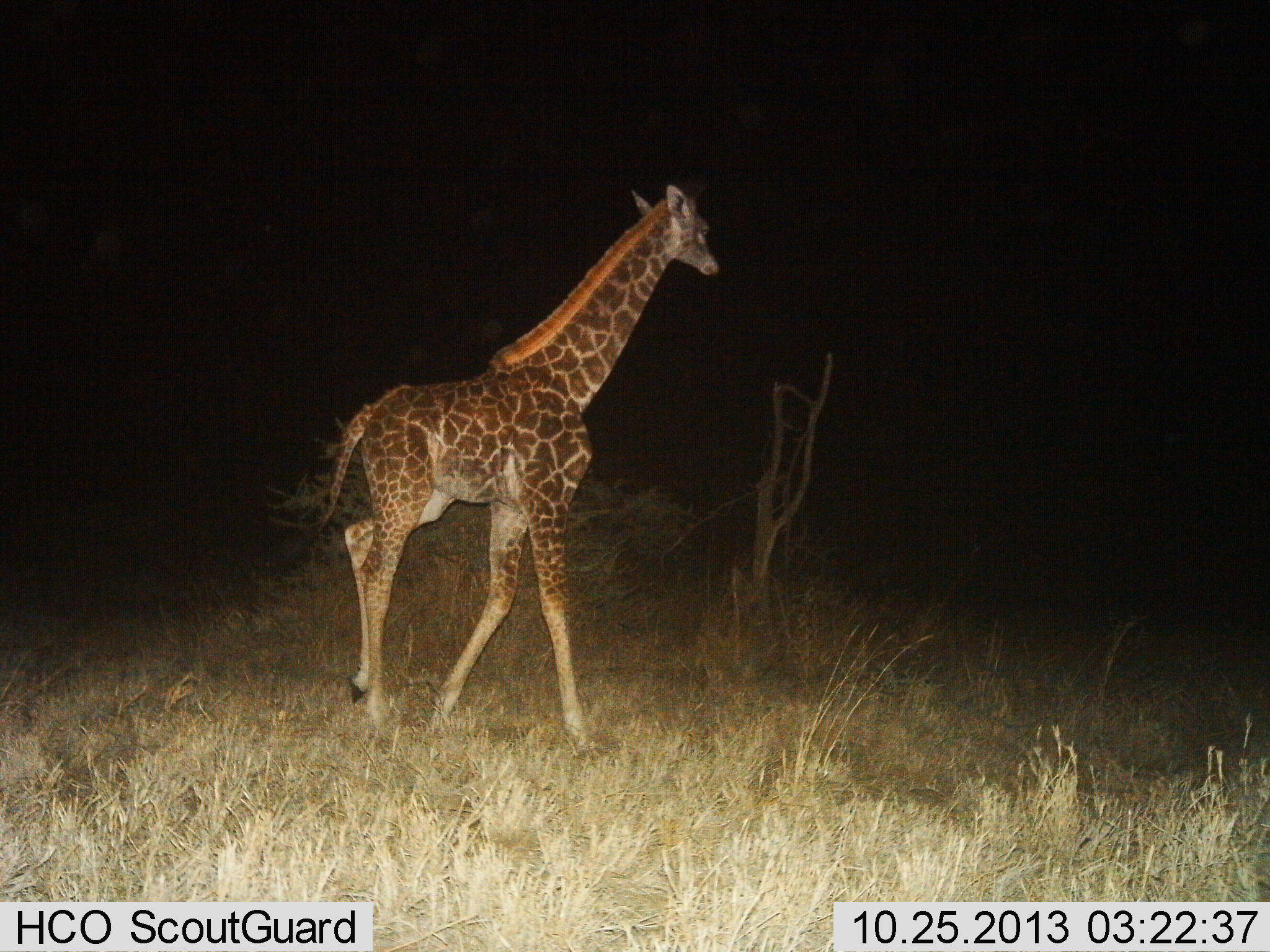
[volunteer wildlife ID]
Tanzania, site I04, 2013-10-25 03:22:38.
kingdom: Animalia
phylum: Chordata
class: Mammalia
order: Artiodactyla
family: Giraffidae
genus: Giraffa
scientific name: Giraffa camelopardalis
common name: giraffe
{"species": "giraffe (Giraffa camelopardalis)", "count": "1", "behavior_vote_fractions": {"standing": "17%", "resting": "0%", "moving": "91%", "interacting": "0%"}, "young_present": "9%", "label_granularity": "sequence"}